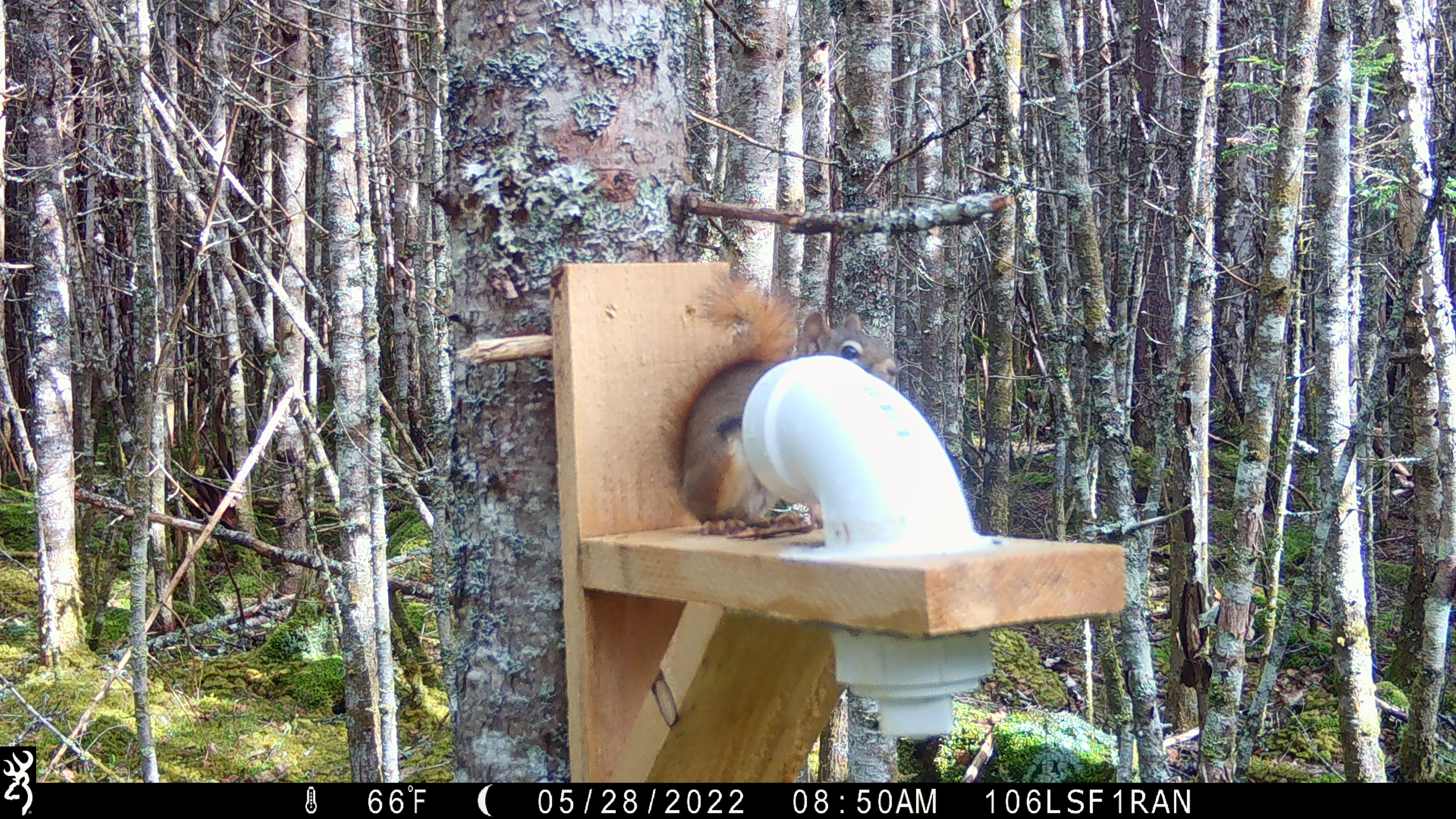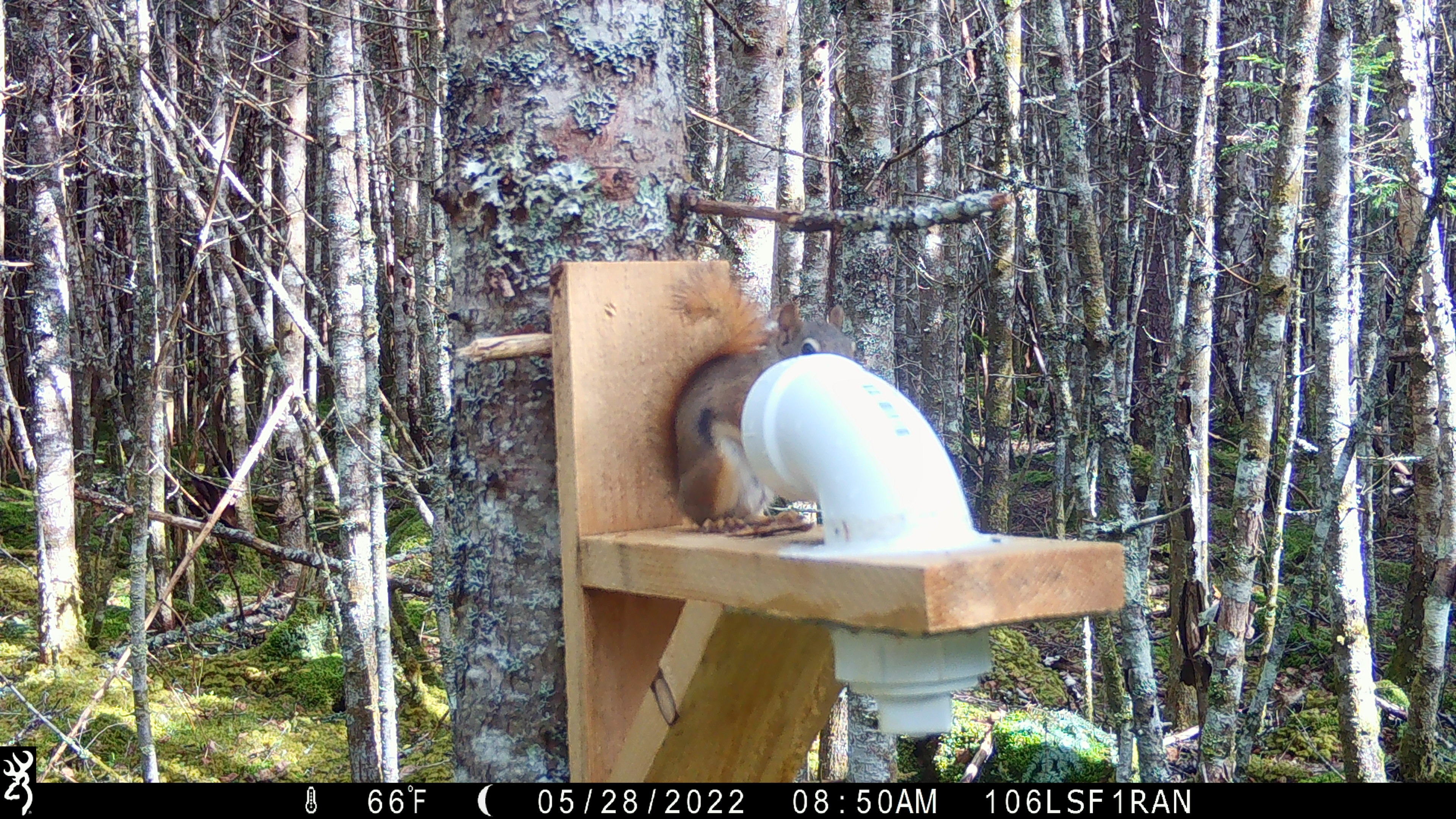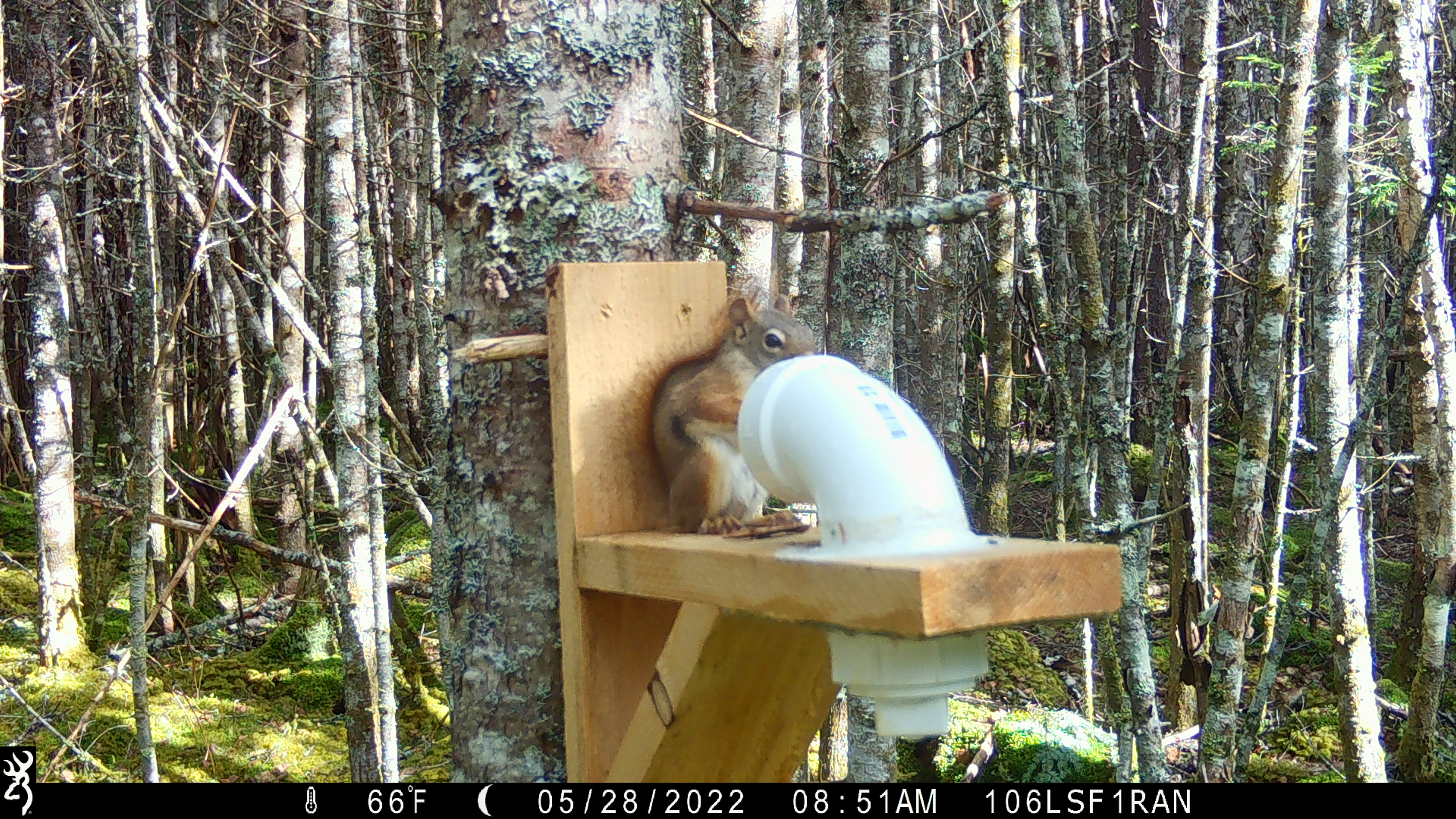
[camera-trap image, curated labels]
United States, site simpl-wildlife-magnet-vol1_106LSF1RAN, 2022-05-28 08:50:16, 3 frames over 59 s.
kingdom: Animalia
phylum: Chordata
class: Mammalia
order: Rodentia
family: Sciuridae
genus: Tamiasciurus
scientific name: Tamiasciurus hudsonicus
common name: red squirrel